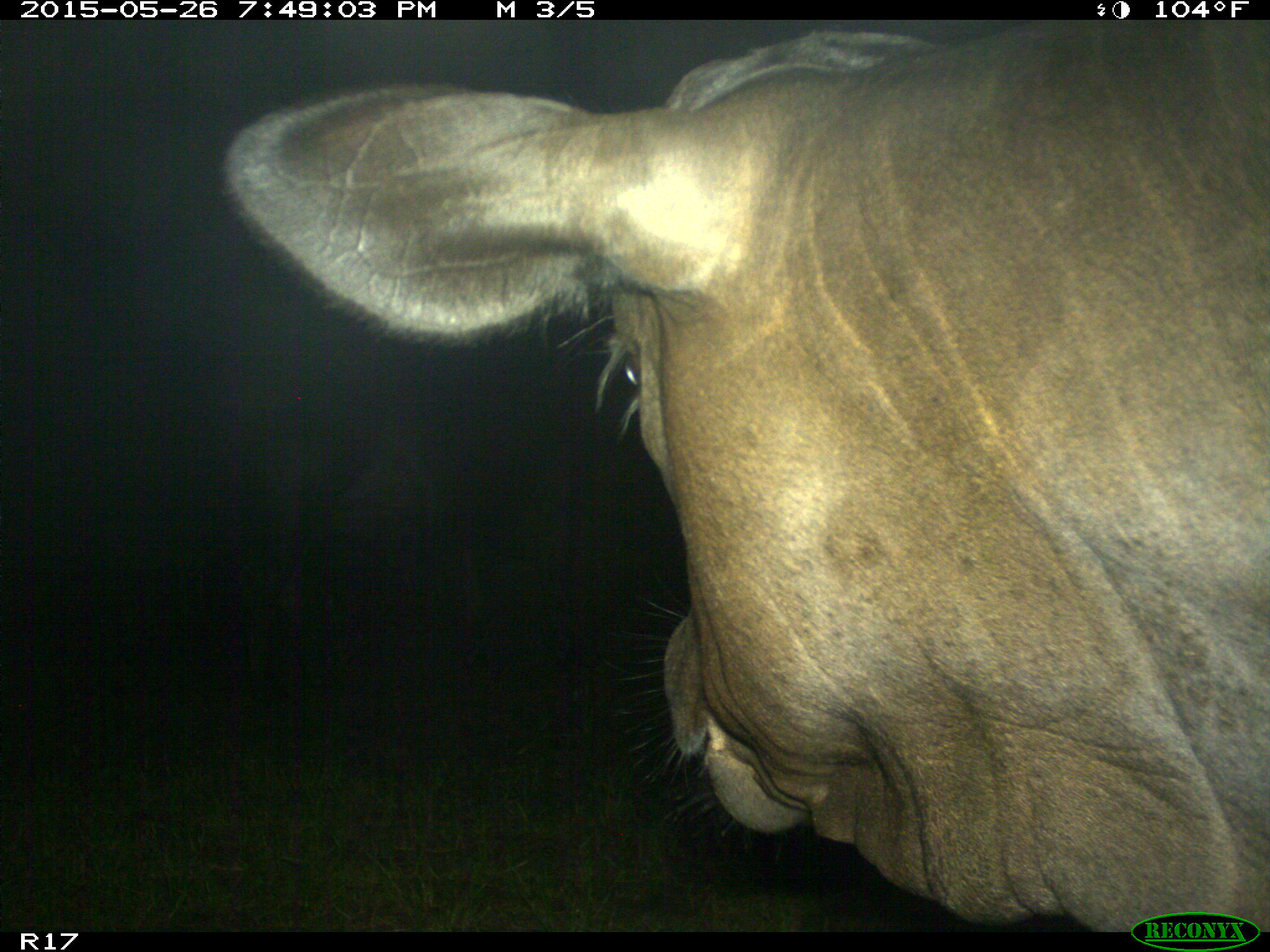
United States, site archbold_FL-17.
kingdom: Animalia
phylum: Chordata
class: Mammalia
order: Artiodactyla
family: Bovidae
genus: Bos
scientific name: Bos taurus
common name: domestic cow